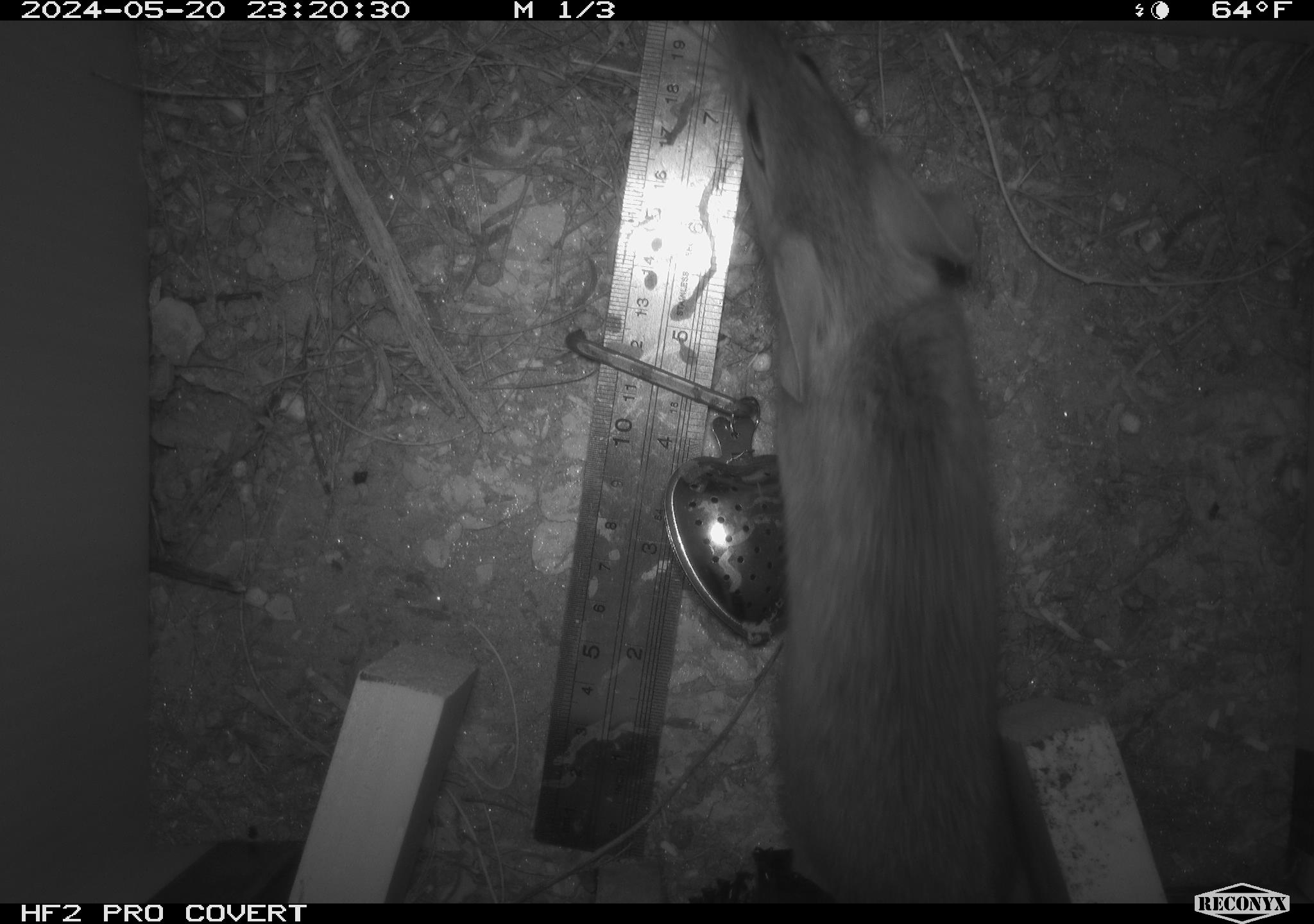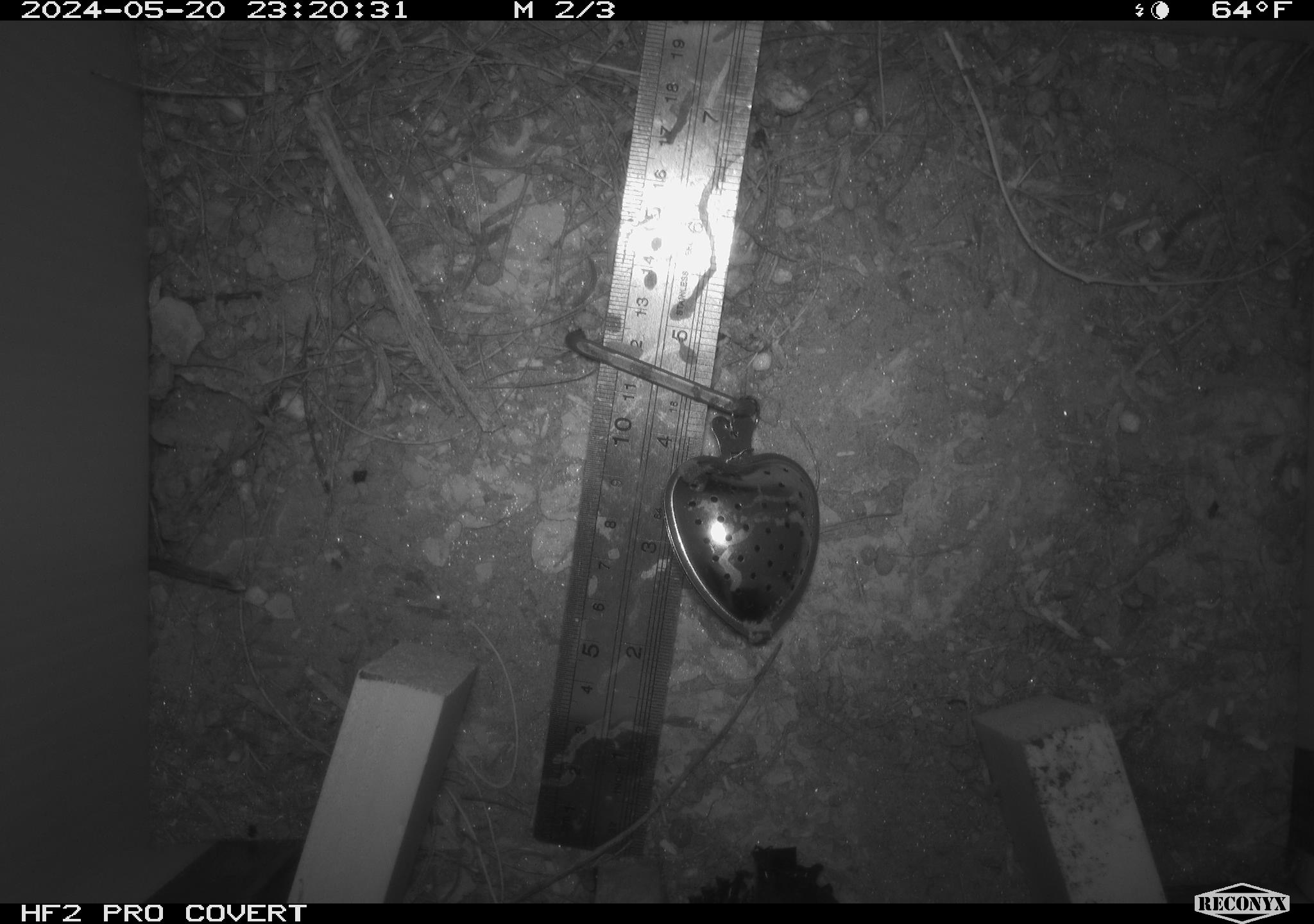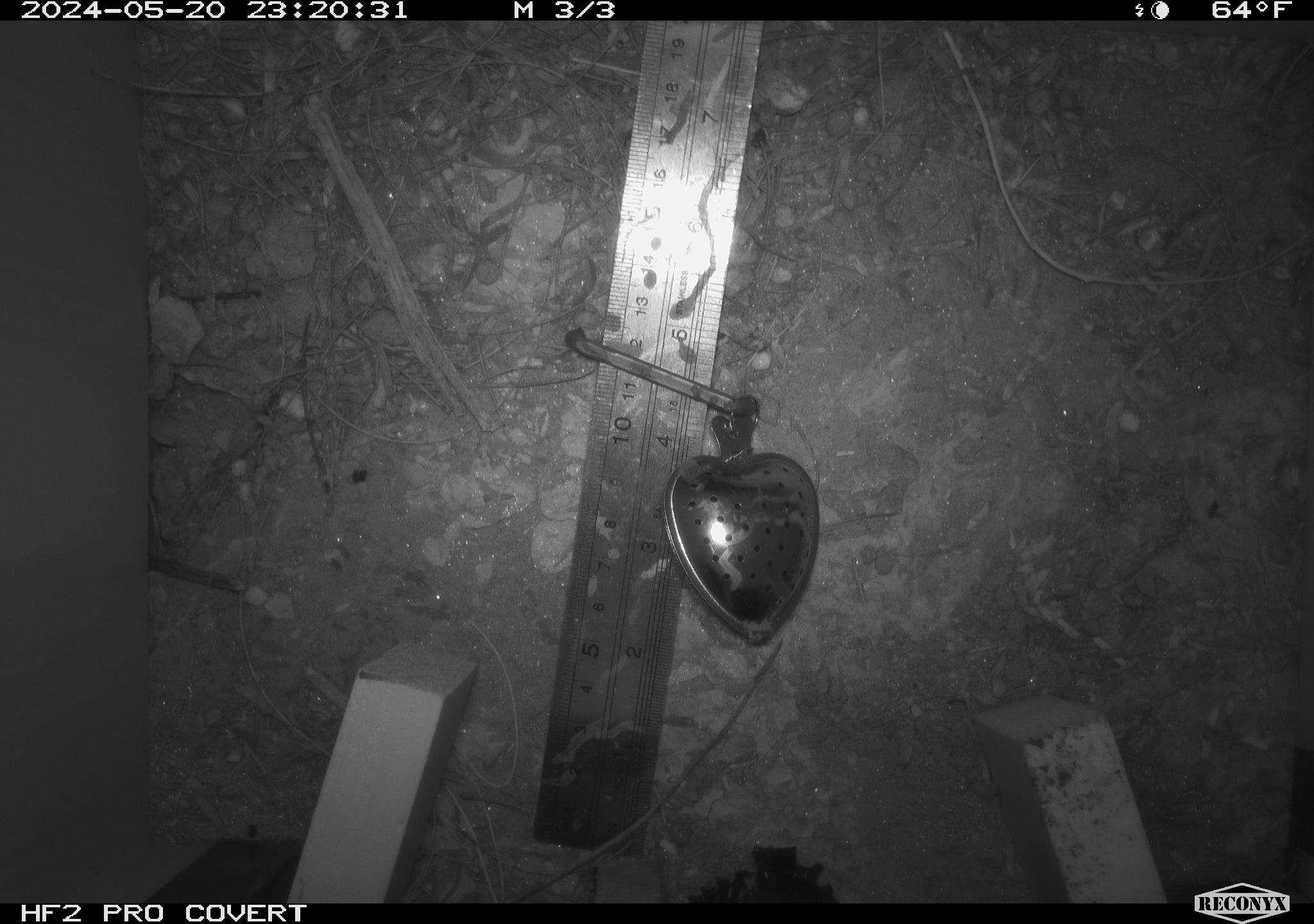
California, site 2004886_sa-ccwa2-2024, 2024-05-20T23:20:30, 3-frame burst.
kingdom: Animalia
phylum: Chordata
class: Mammalia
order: Rodentia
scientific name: Rodentia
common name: woodrat or rat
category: woodrat or rat species